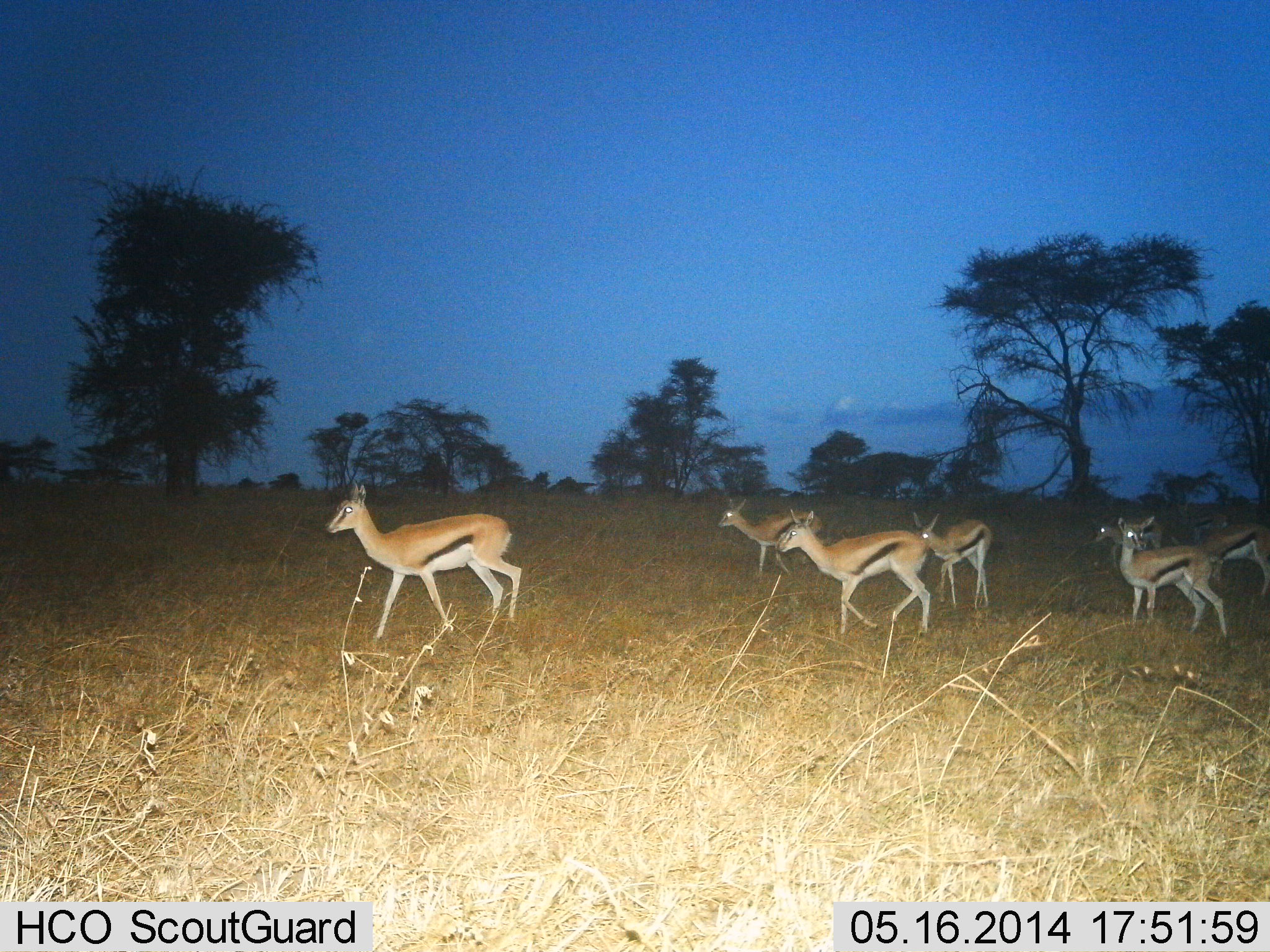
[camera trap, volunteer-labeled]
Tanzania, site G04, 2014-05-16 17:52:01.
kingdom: Animalia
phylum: Chordata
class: Mammalia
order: Artiodactyla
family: Bovidae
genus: Eudorcas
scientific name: Eudorcas thomsonii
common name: thomson's gazelle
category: gazellethomsons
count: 7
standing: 20%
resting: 0%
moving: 100%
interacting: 0%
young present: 20%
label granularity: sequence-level